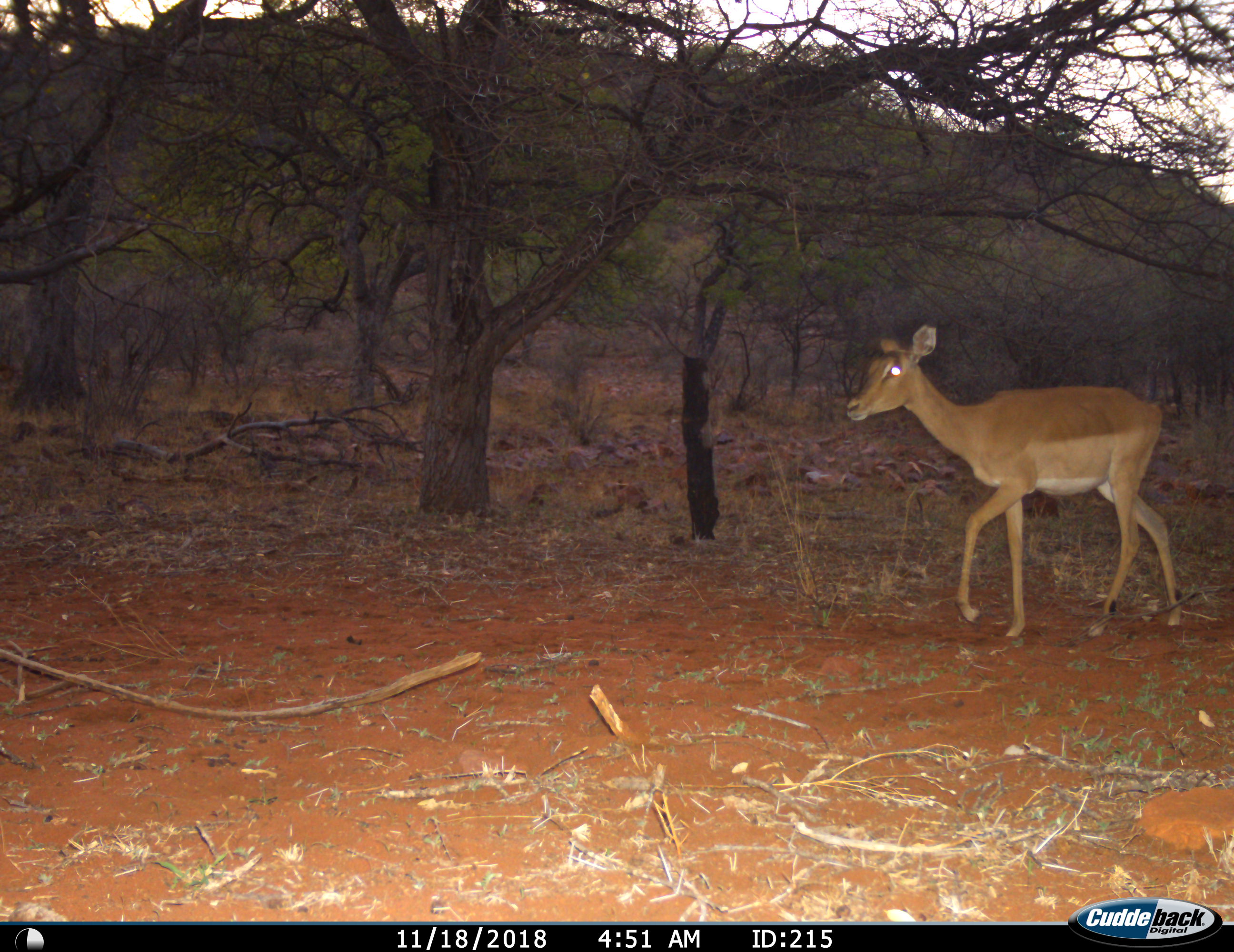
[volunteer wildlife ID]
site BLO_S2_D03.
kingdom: Animalia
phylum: Chordata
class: Mammalia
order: Artiodactyla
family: Bovidae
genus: Aepyceros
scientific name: Aepyceros melampus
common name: impala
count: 1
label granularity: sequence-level